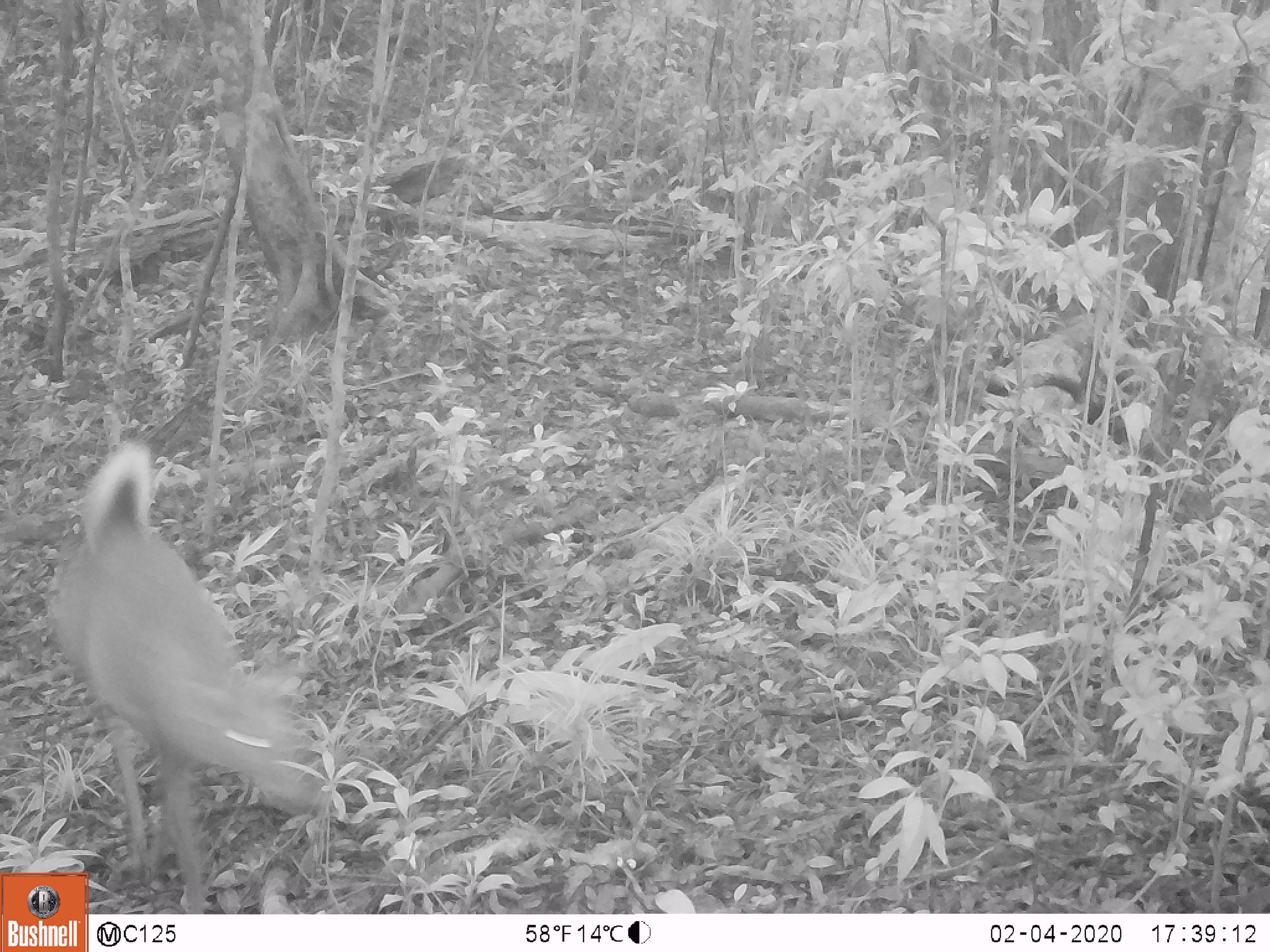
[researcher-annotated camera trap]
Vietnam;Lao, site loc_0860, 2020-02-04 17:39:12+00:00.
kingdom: Animalia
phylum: Chordata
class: Mammalia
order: Artiodactyla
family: Cervidae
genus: Muntiacus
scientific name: Muntiacus rooseveltorum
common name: roosevelt's muntjac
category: roosevelts muntjac group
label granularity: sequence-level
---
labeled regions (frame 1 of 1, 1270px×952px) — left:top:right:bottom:
roosevelts muntjac group: 45:438:328:913